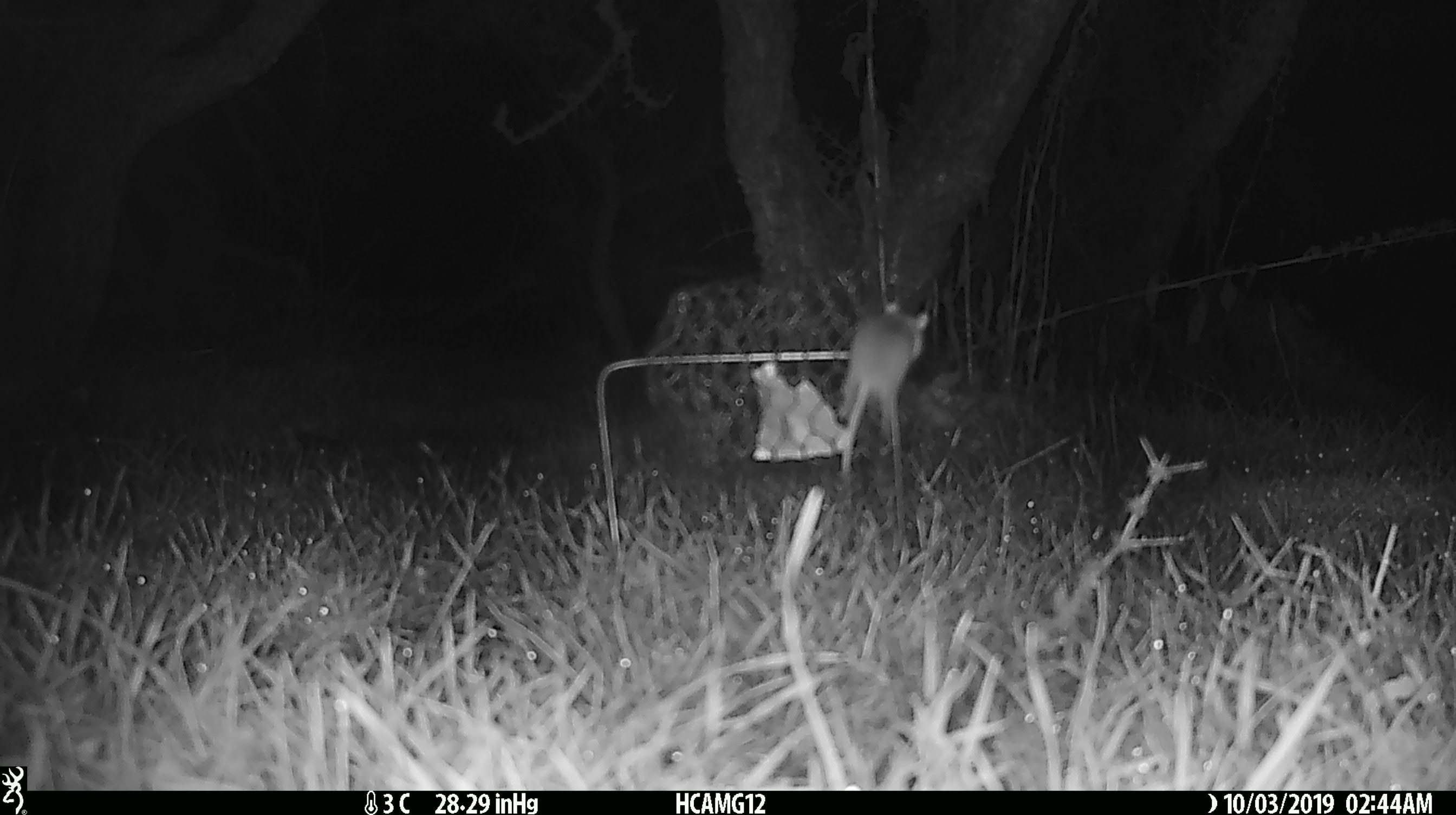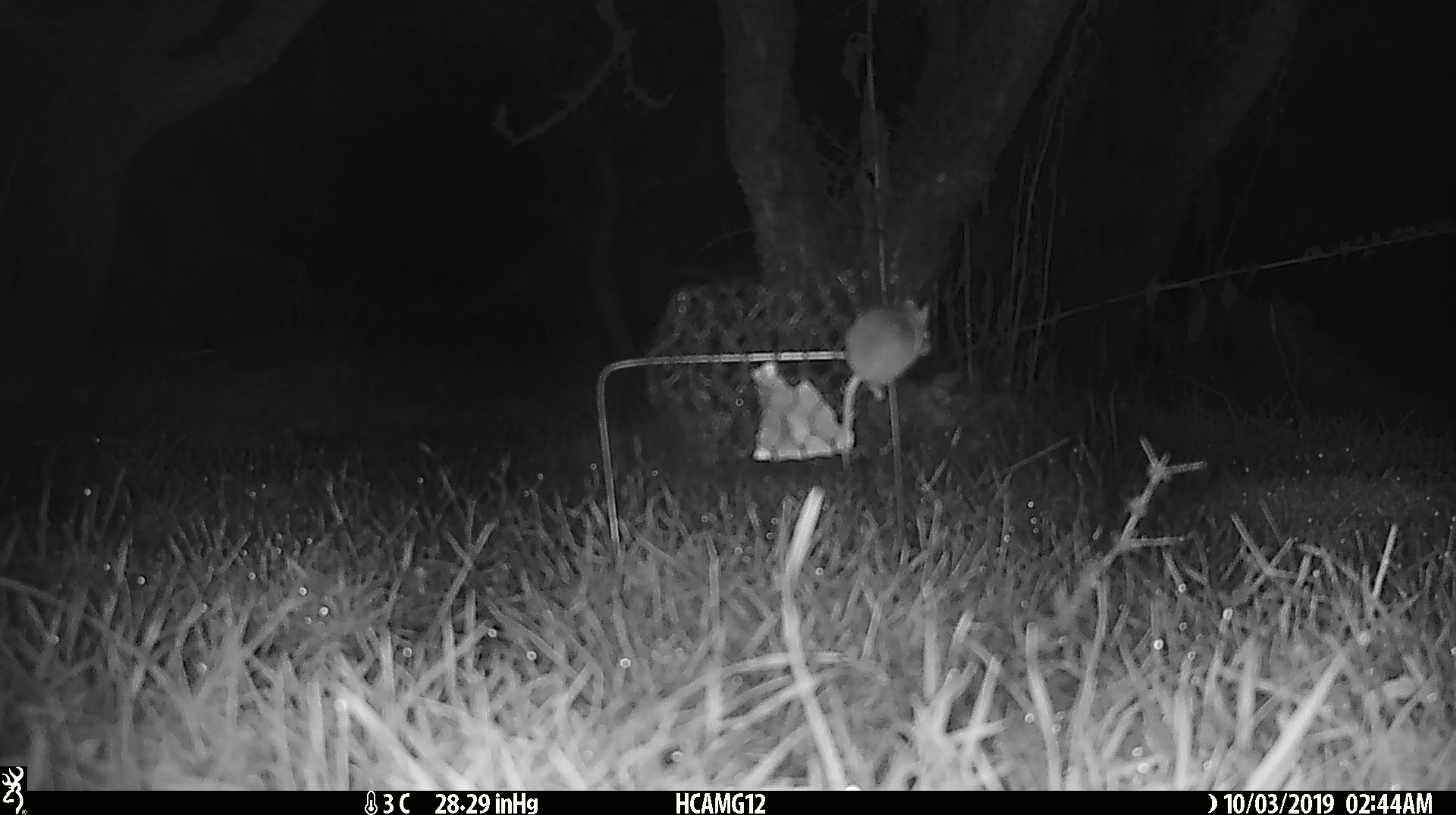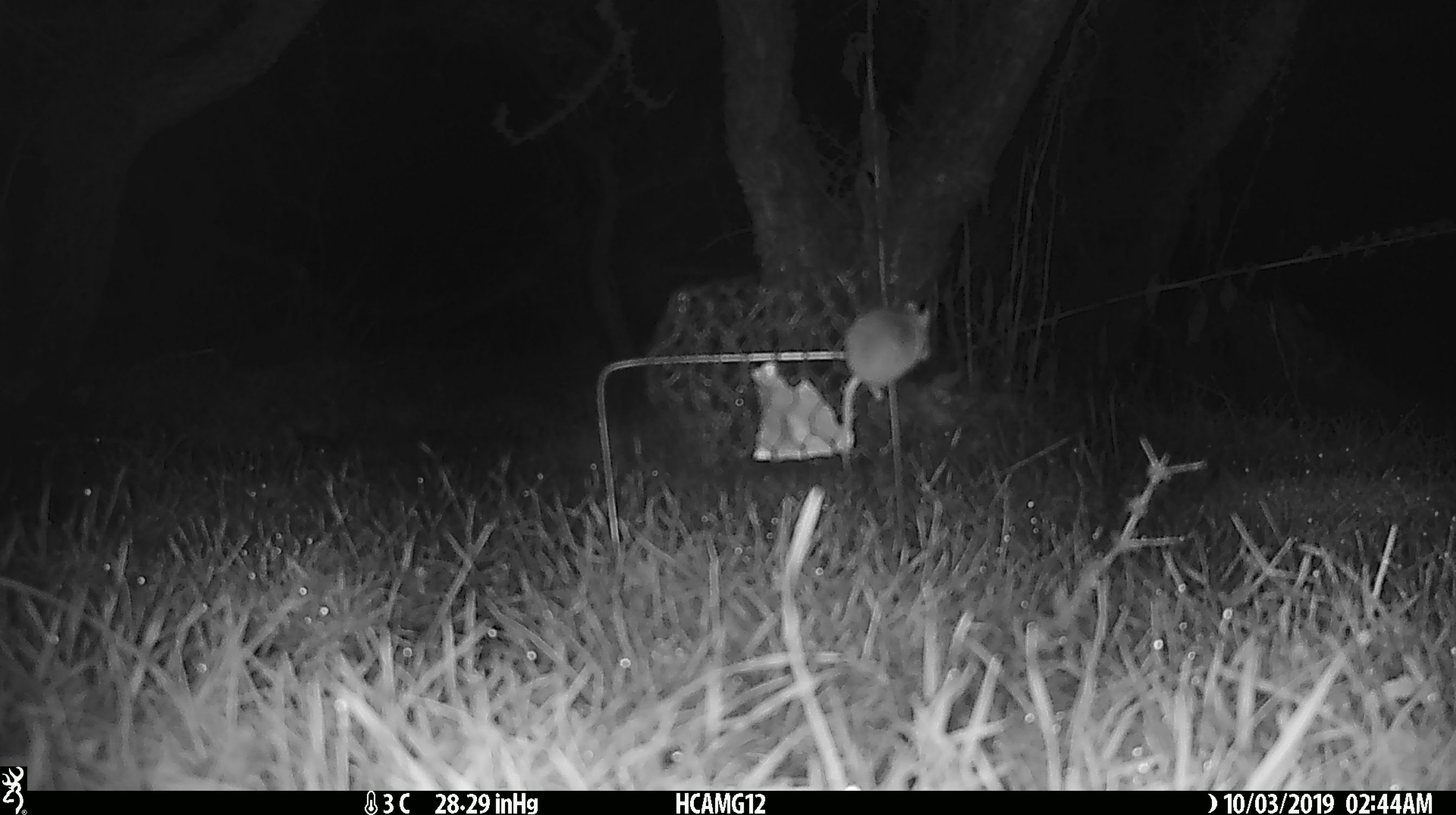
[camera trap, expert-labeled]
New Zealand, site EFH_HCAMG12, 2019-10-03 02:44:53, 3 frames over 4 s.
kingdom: Animalia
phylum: Chordata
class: Mammalia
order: Rodentia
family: Muridae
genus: Mus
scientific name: Mus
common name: mouse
Mouse (Mus).